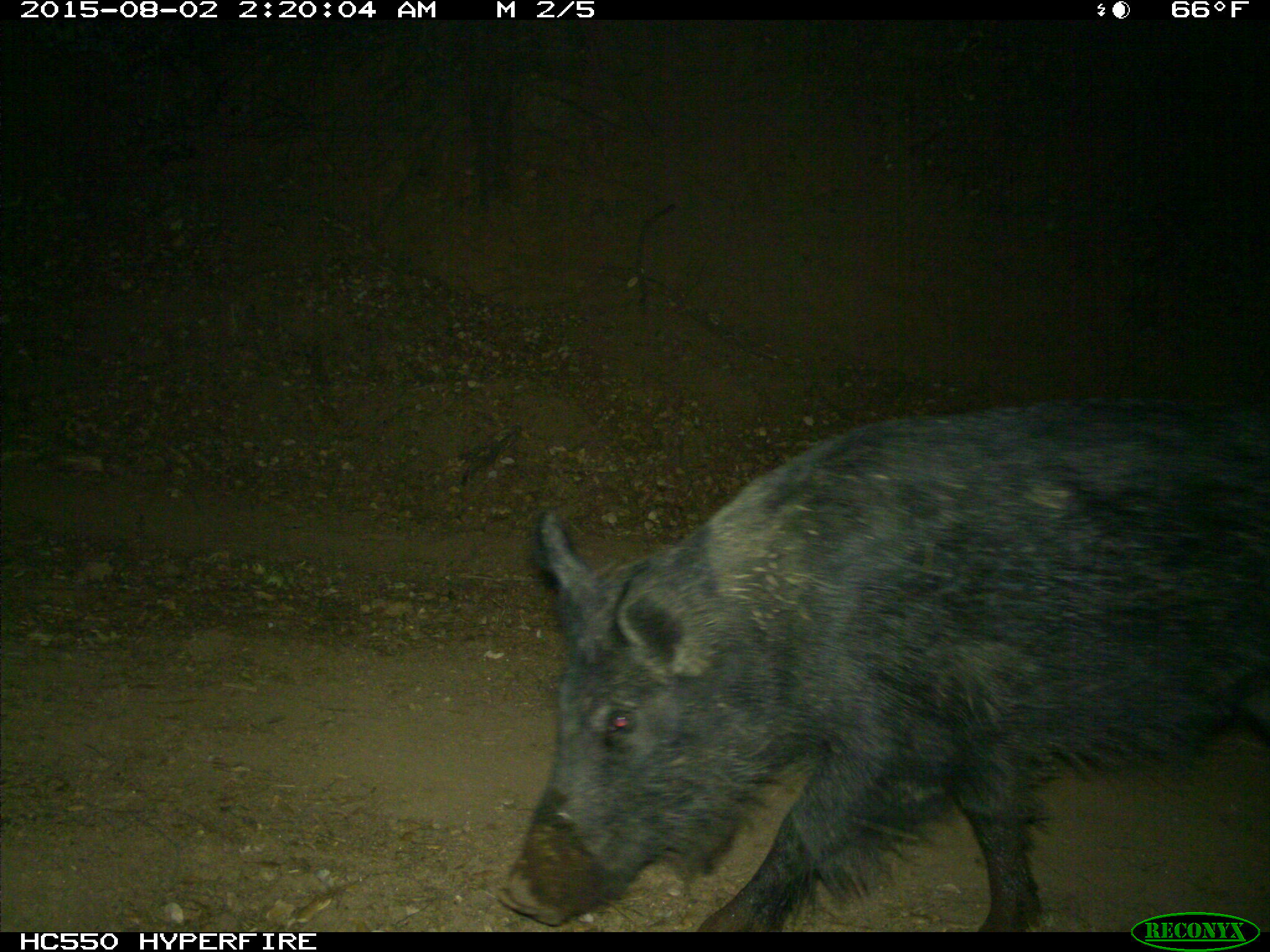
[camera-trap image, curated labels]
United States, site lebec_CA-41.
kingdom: Animalia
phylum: Chordata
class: Mammalia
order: Artiodactyla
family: Suidae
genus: Sus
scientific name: Sus scrofa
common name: wild boar